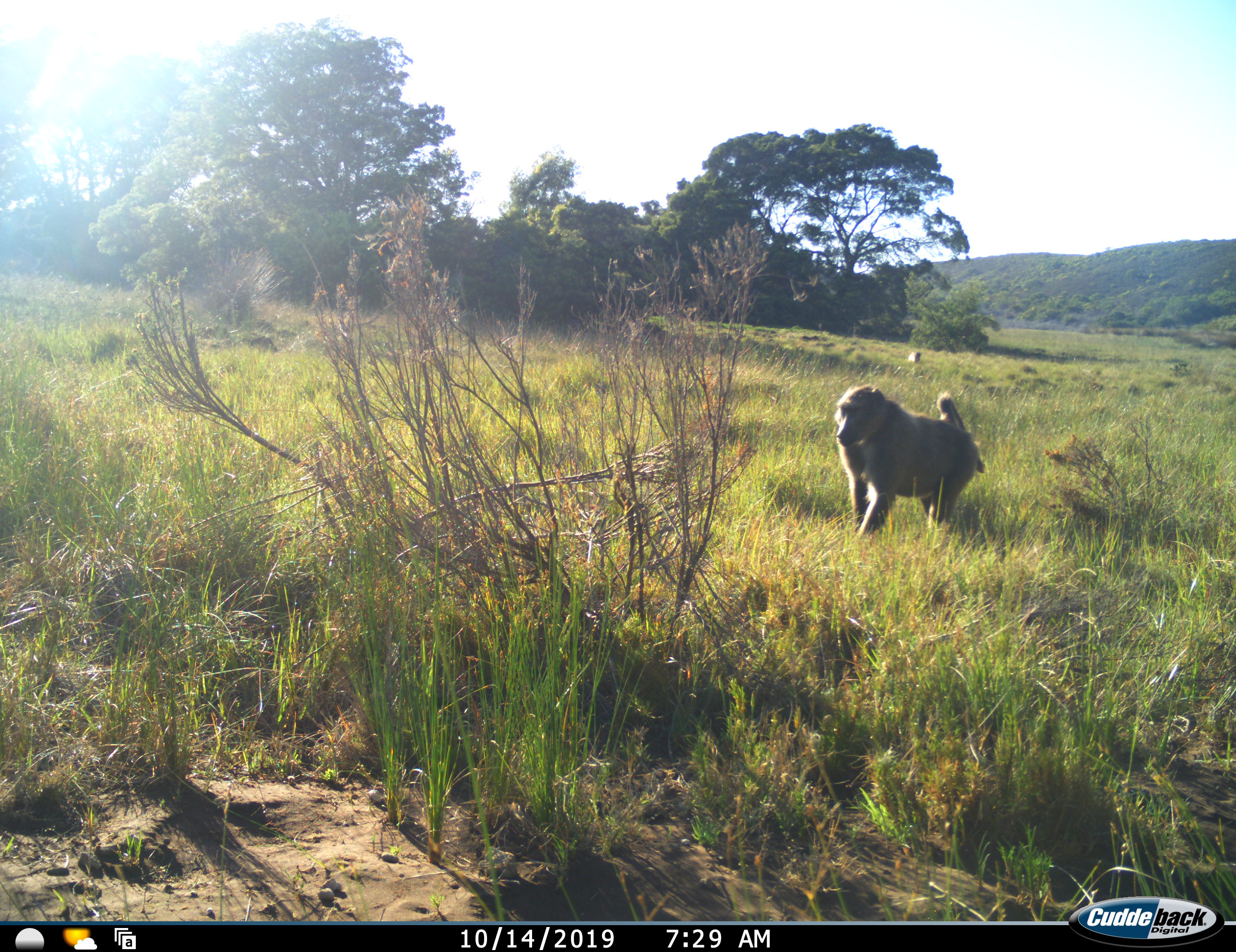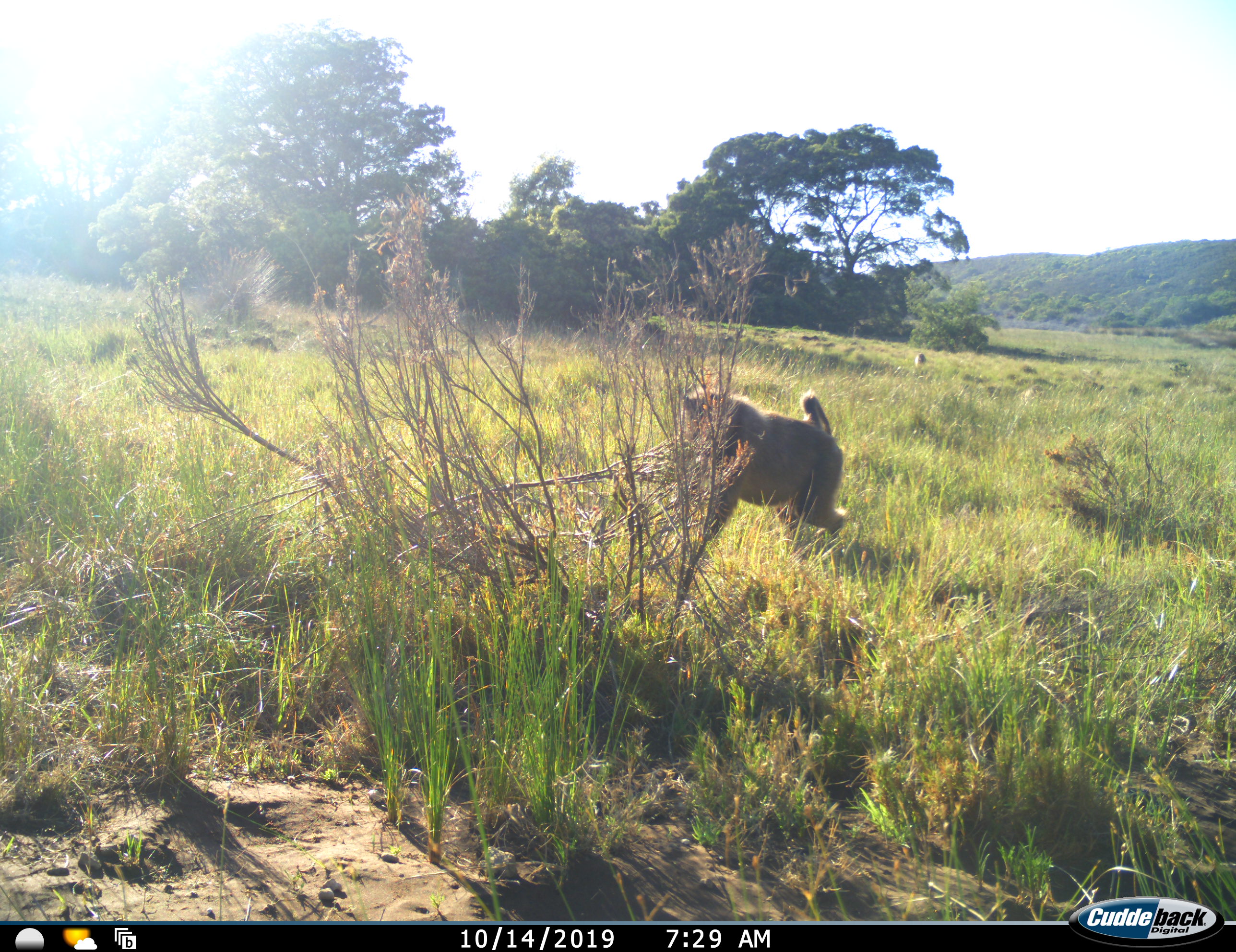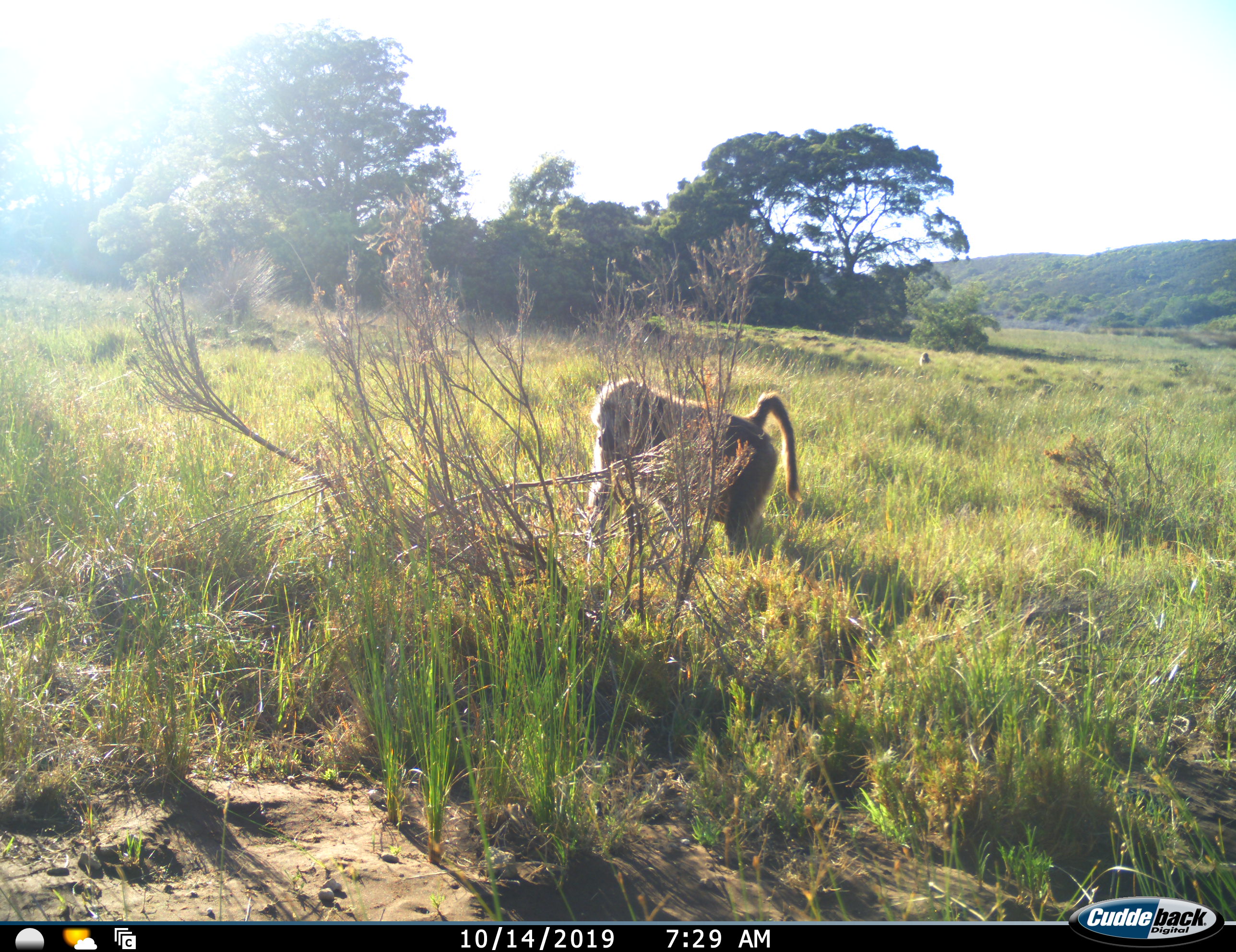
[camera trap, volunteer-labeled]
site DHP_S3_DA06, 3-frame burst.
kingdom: Animalia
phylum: Chordata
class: Mammalia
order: Primates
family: Cercopithecidae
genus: Papio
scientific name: Papio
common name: baboon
Baboon (Papio), count 1. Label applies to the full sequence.